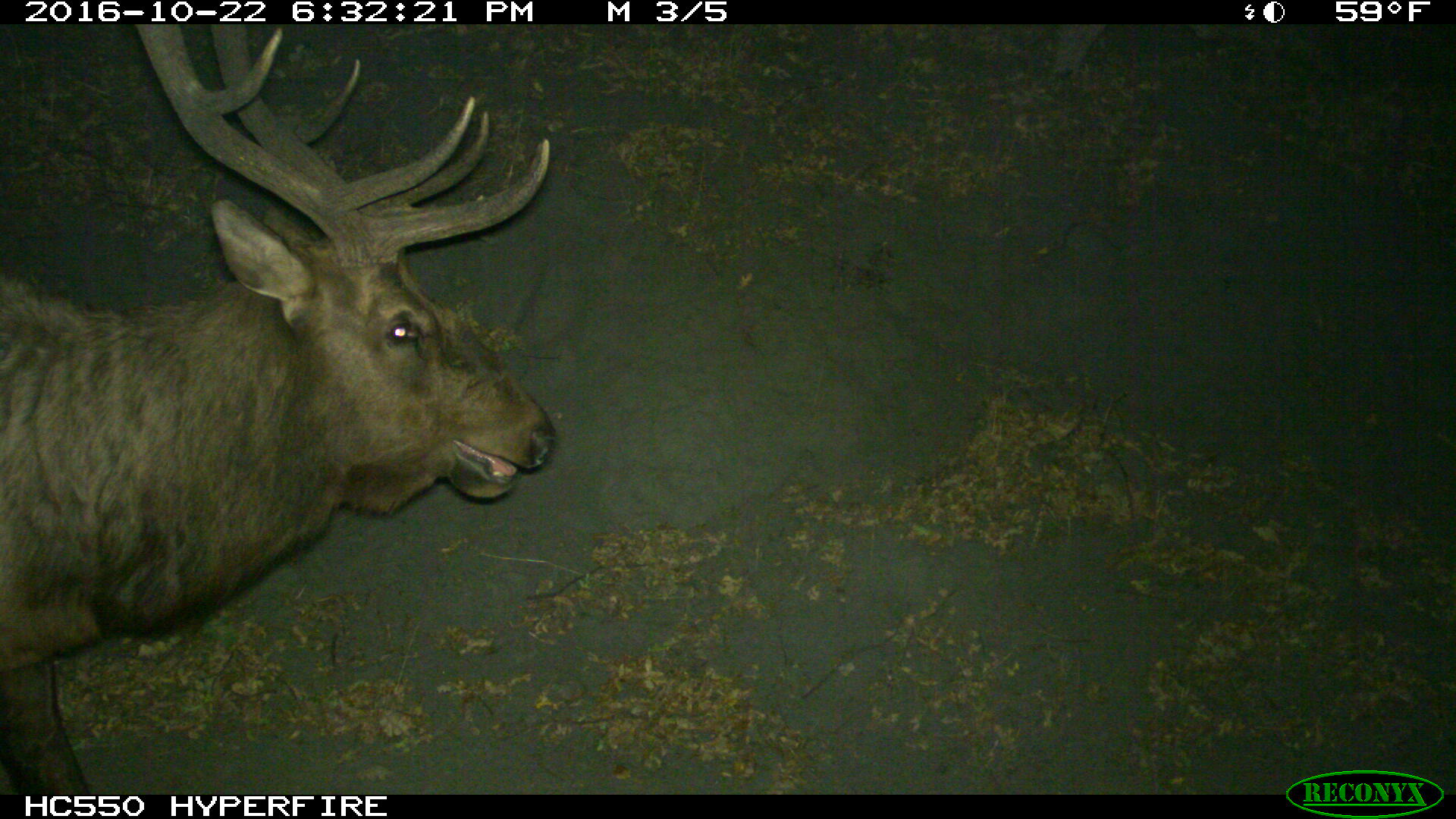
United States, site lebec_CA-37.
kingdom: Animalia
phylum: Chordata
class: Mammalia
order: Artiodactyla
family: Cervidae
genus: Cervus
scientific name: Cervus canadensis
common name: elk